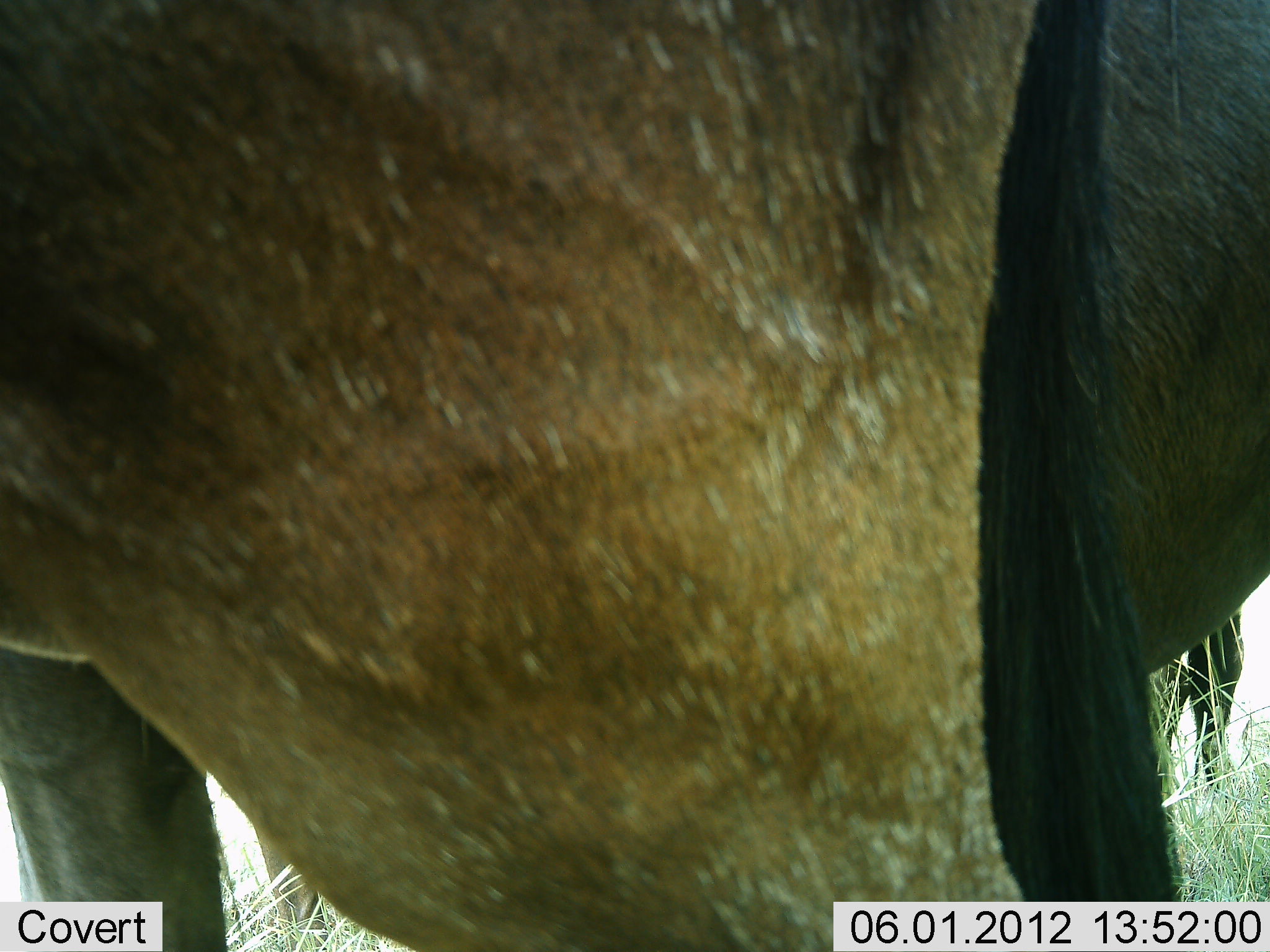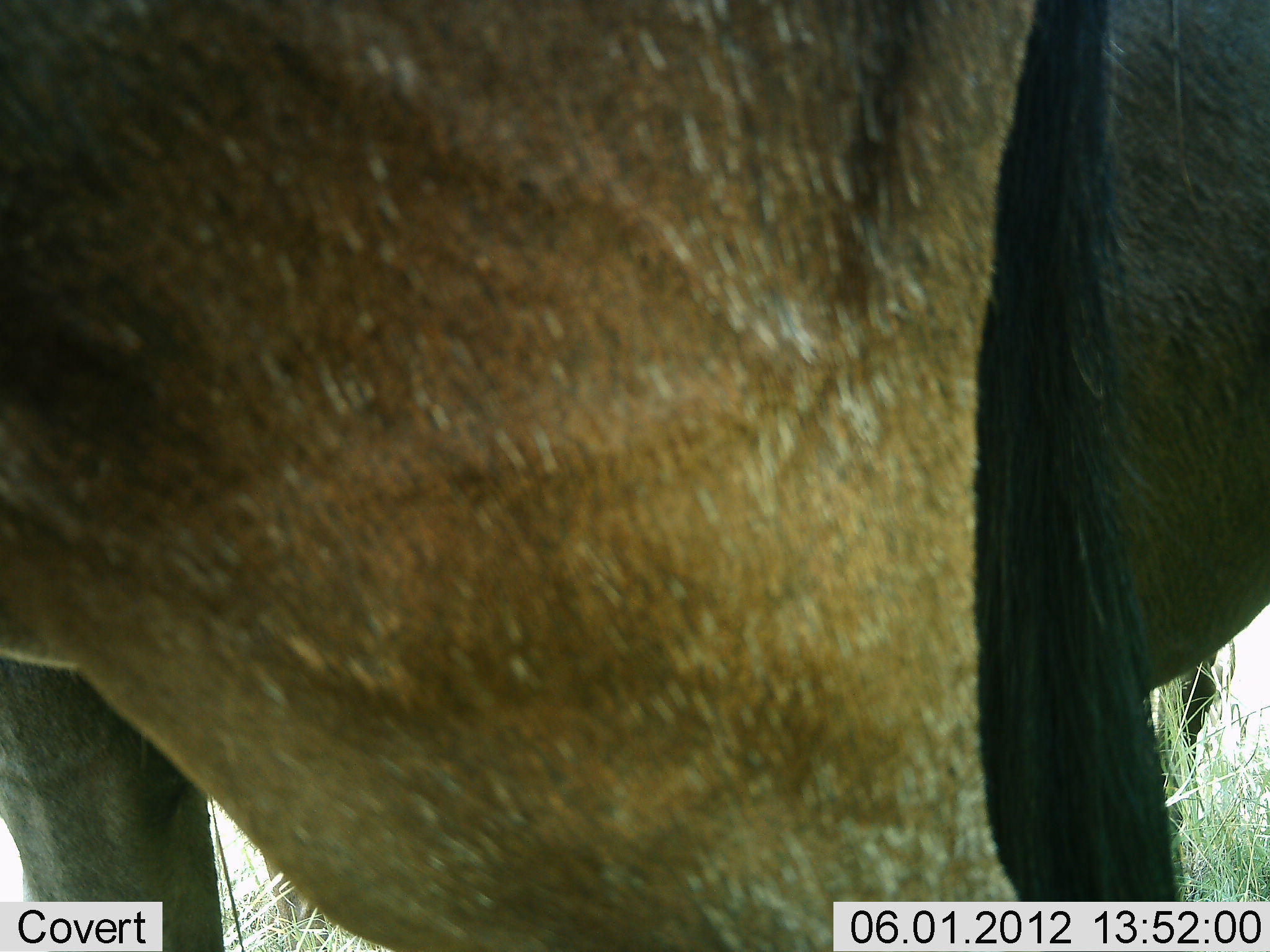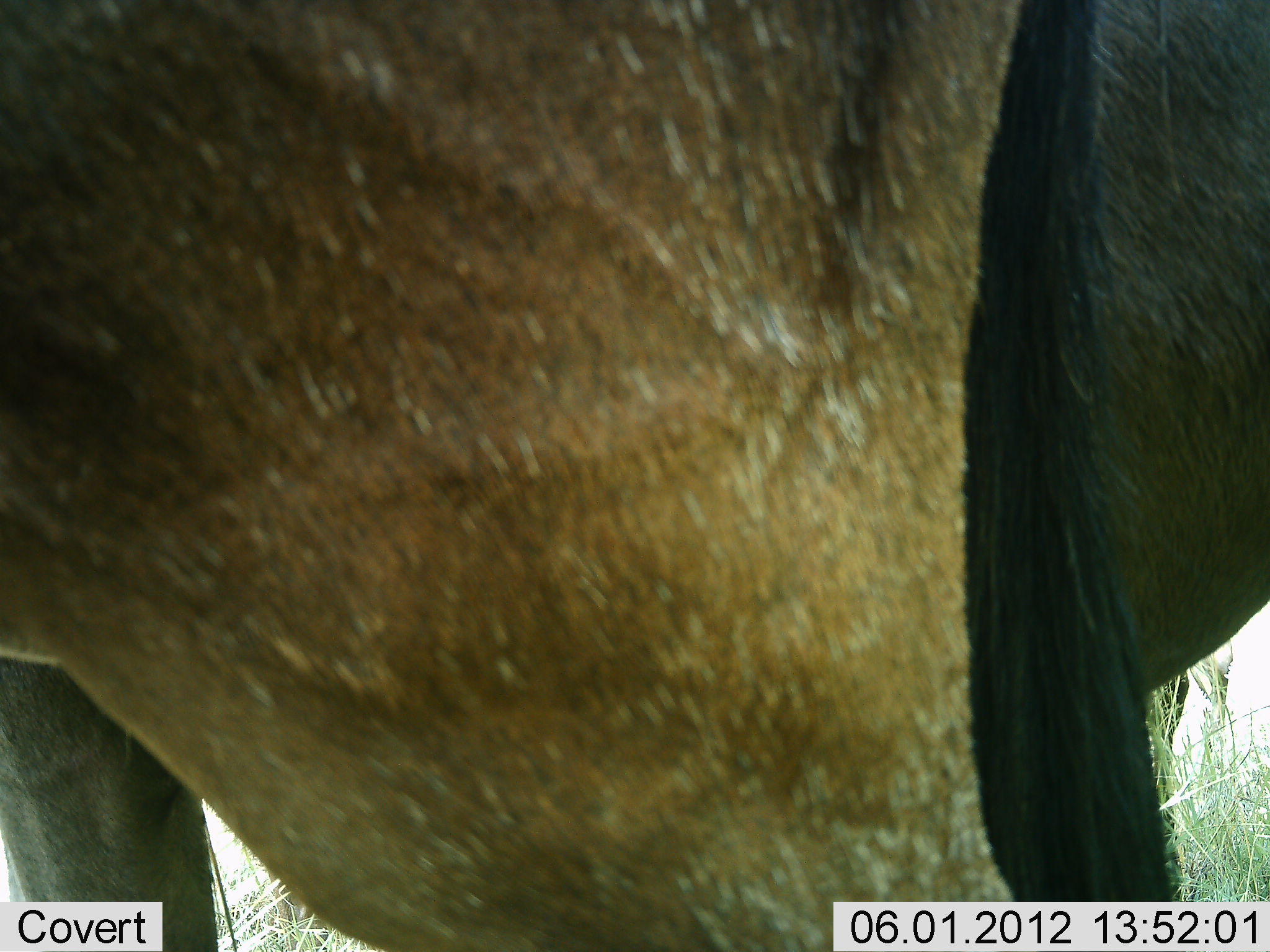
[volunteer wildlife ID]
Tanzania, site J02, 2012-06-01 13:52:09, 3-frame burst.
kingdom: Animalia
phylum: Chordata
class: Mammalia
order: Artiodactyla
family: Bovidae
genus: Connochaetes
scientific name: Connochaetes taurinus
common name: blue wildebeest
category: wildebeest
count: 2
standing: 100%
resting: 0%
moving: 0%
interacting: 0%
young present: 0%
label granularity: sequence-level